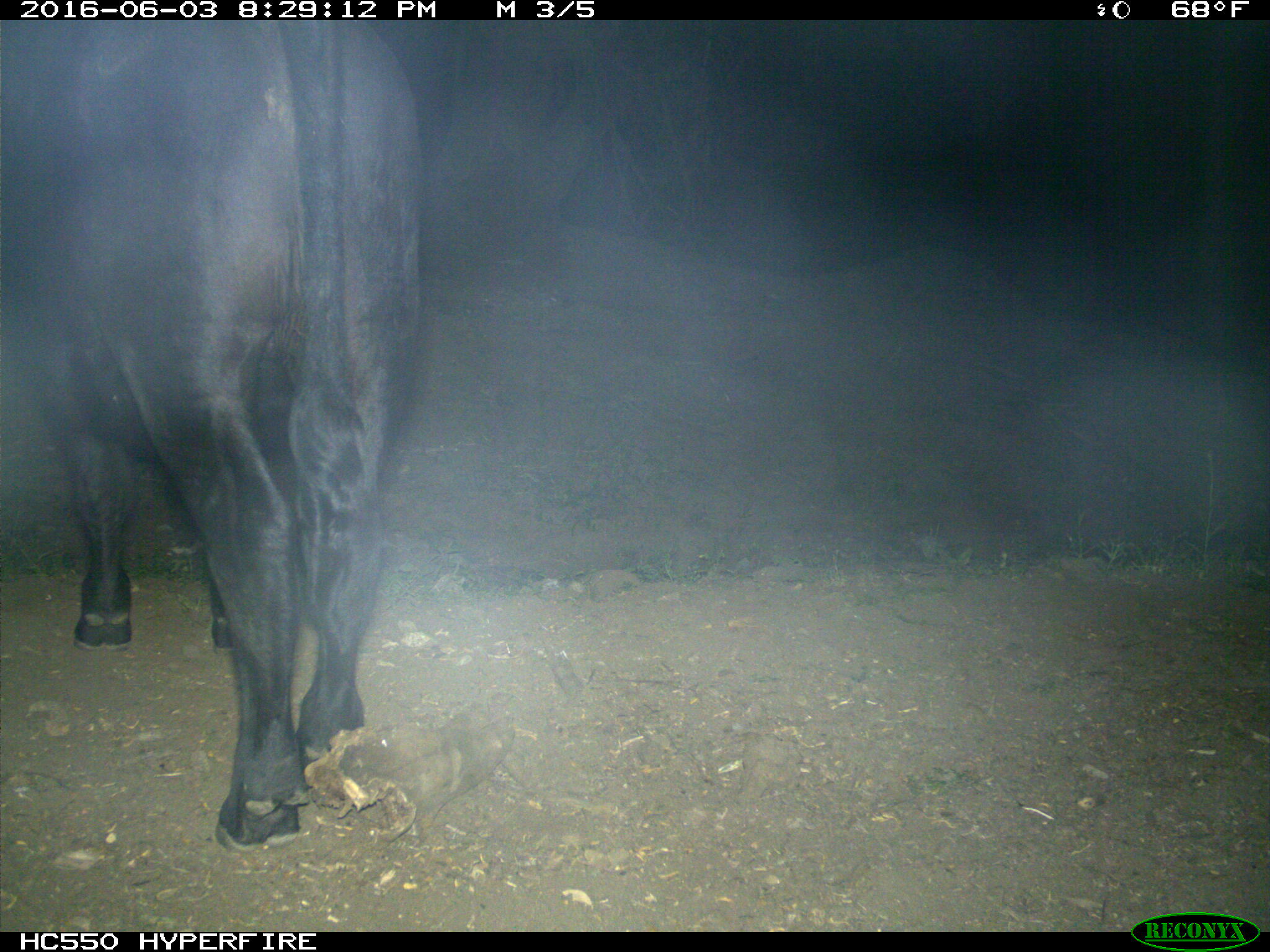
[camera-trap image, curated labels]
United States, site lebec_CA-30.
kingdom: Animalia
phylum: Chordata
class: Mammalia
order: Artiodactyla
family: Bovidae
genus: Bos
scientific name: Bos taurus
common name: domestic cow